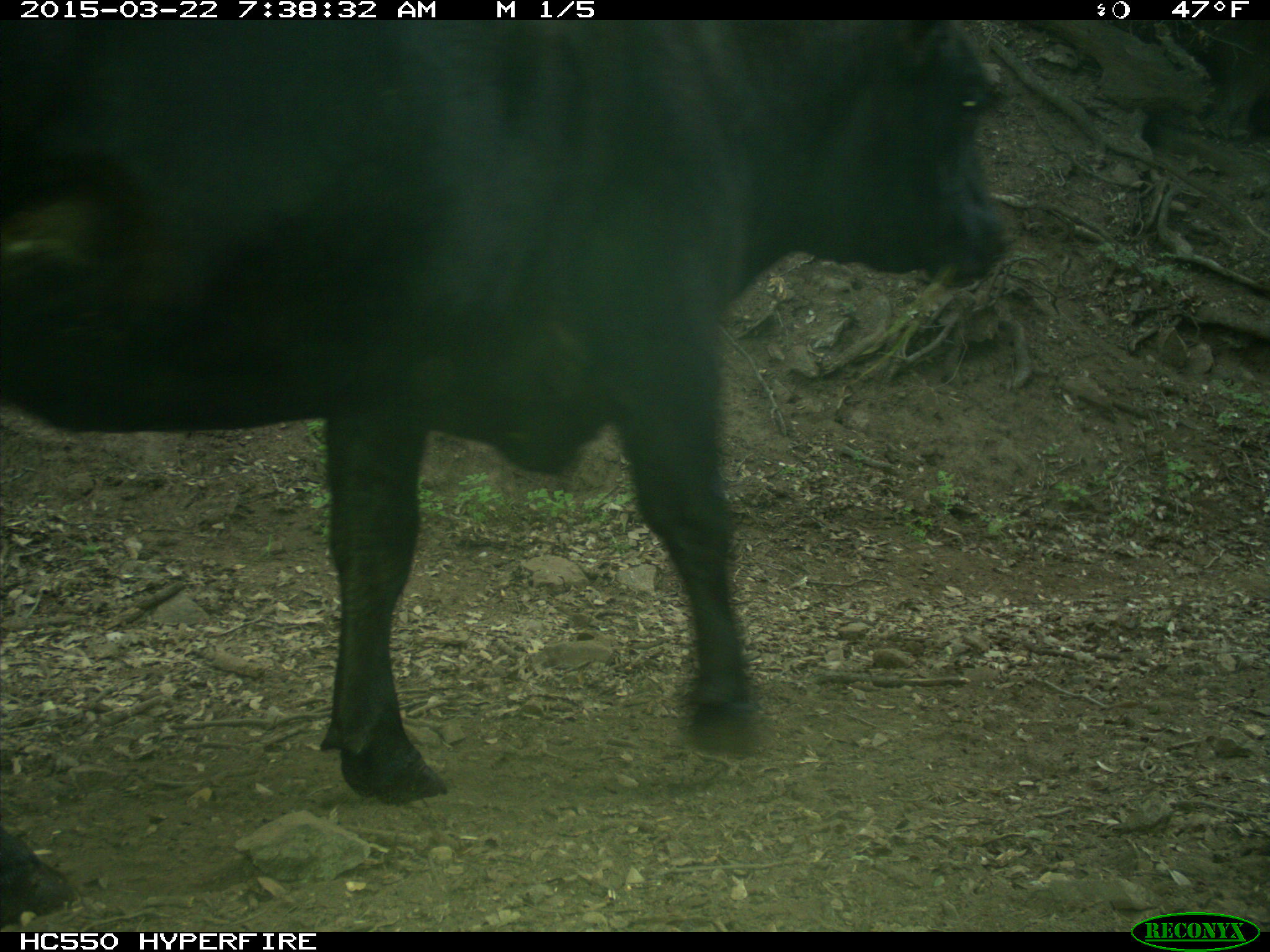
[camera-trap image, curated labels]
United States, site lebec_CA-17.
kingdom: Animalia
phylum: Chordata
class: Mammalia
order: Artiodactyla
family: Bovidae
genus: Bos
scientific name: Bos taurus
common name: domestic cow